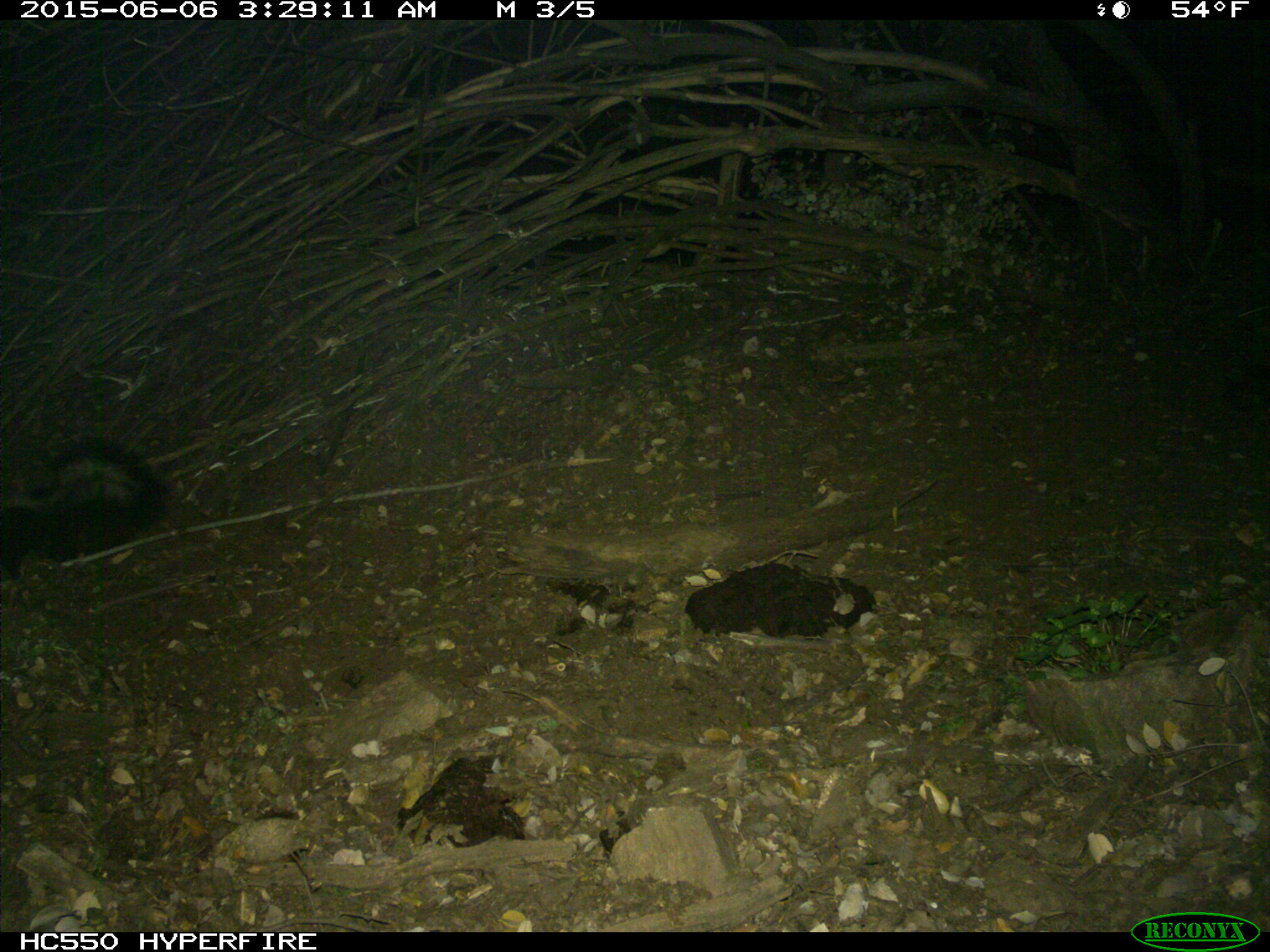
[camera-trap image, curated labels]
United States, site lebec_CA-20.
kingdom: Animalia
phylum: Chordata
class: Mammalia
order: Carnivora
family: Mephitidae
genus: Mephitis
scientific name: Mephitis mephitis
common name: striped skunk